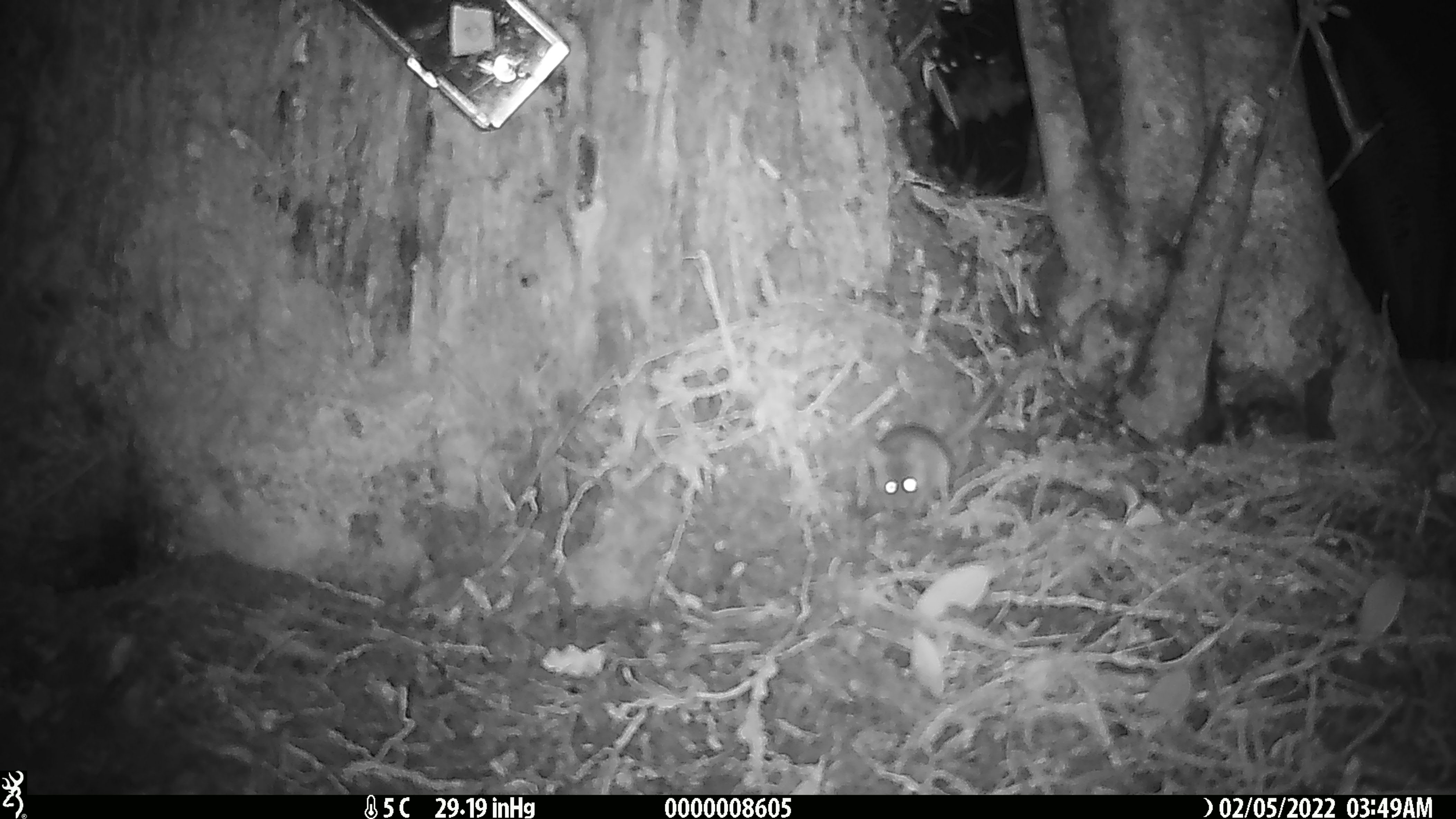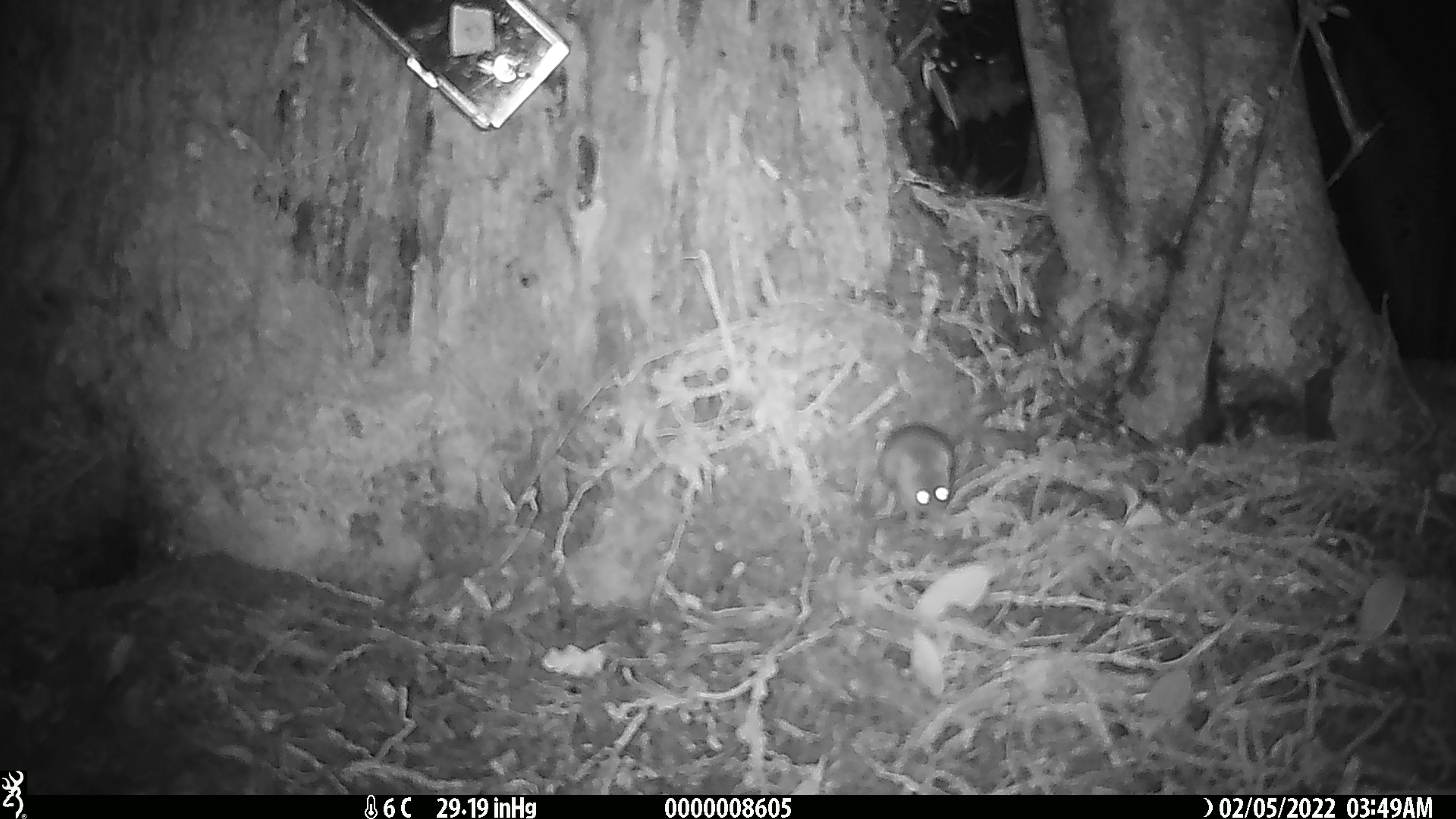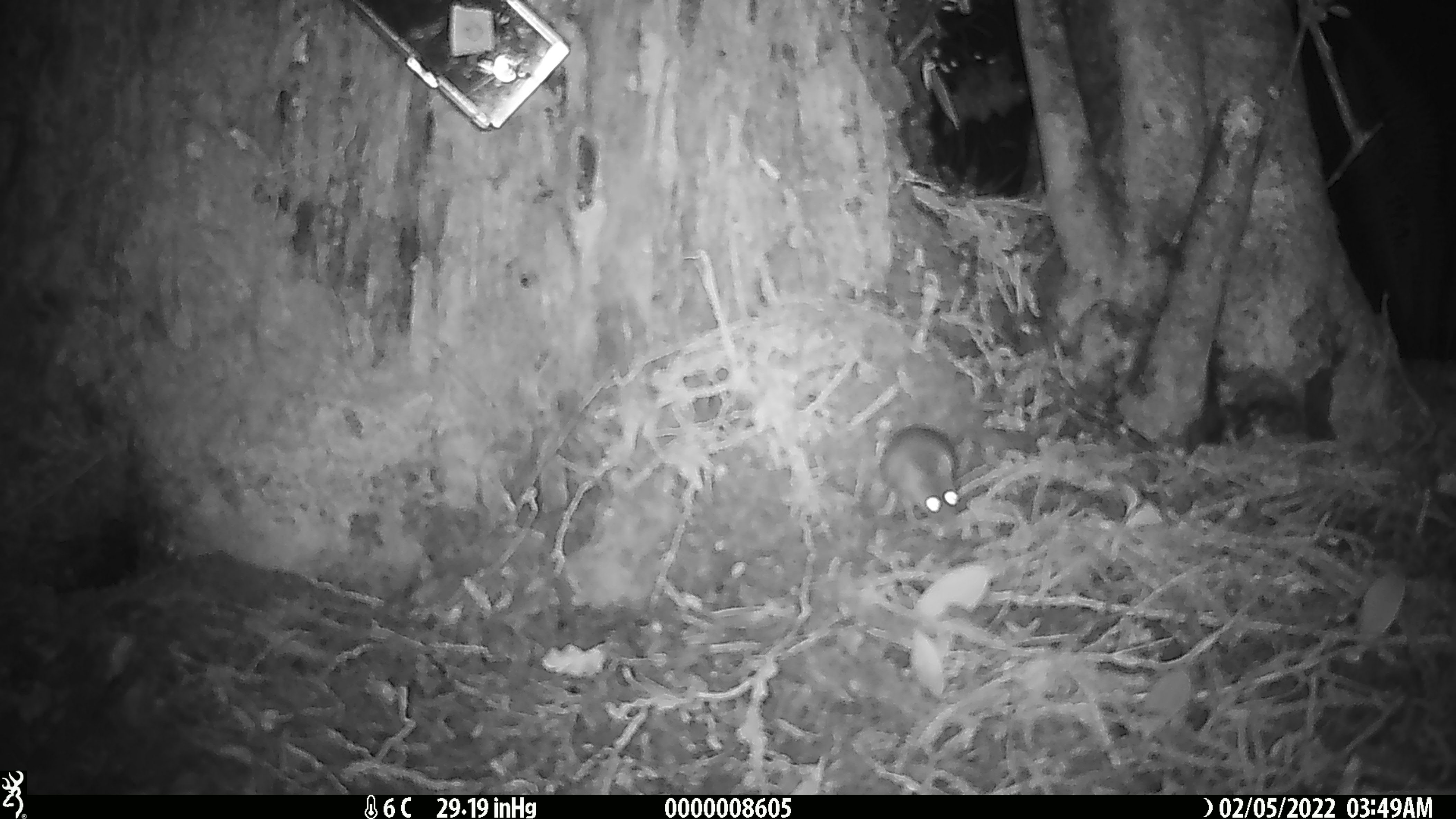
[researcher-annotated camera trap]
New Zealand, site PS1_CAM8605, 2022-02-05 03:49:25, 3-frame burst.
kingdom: Animalia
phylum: Chordata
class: Mammalia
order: Rodentia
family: Muridae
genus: Mus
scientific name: Mus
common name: mouse